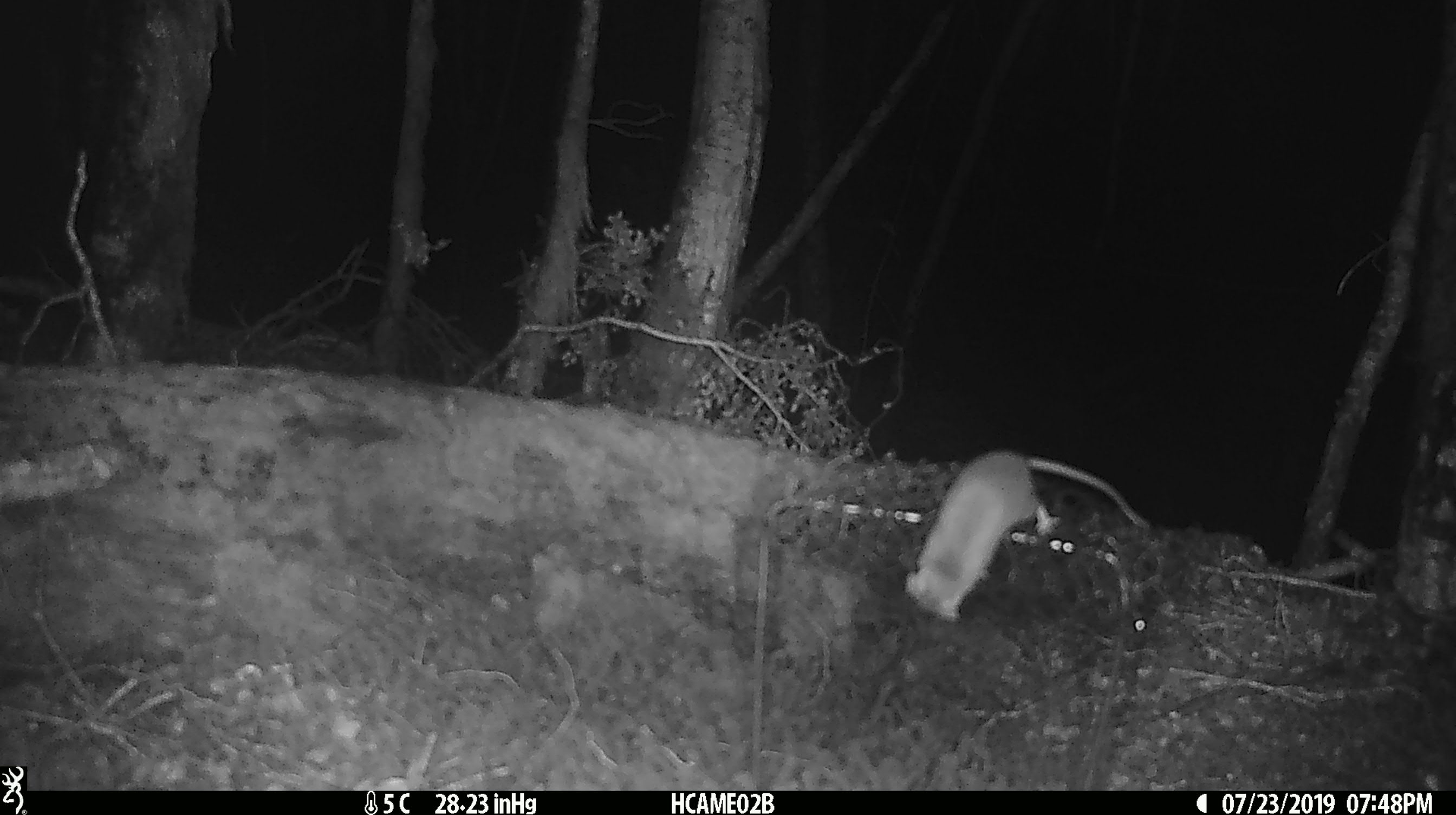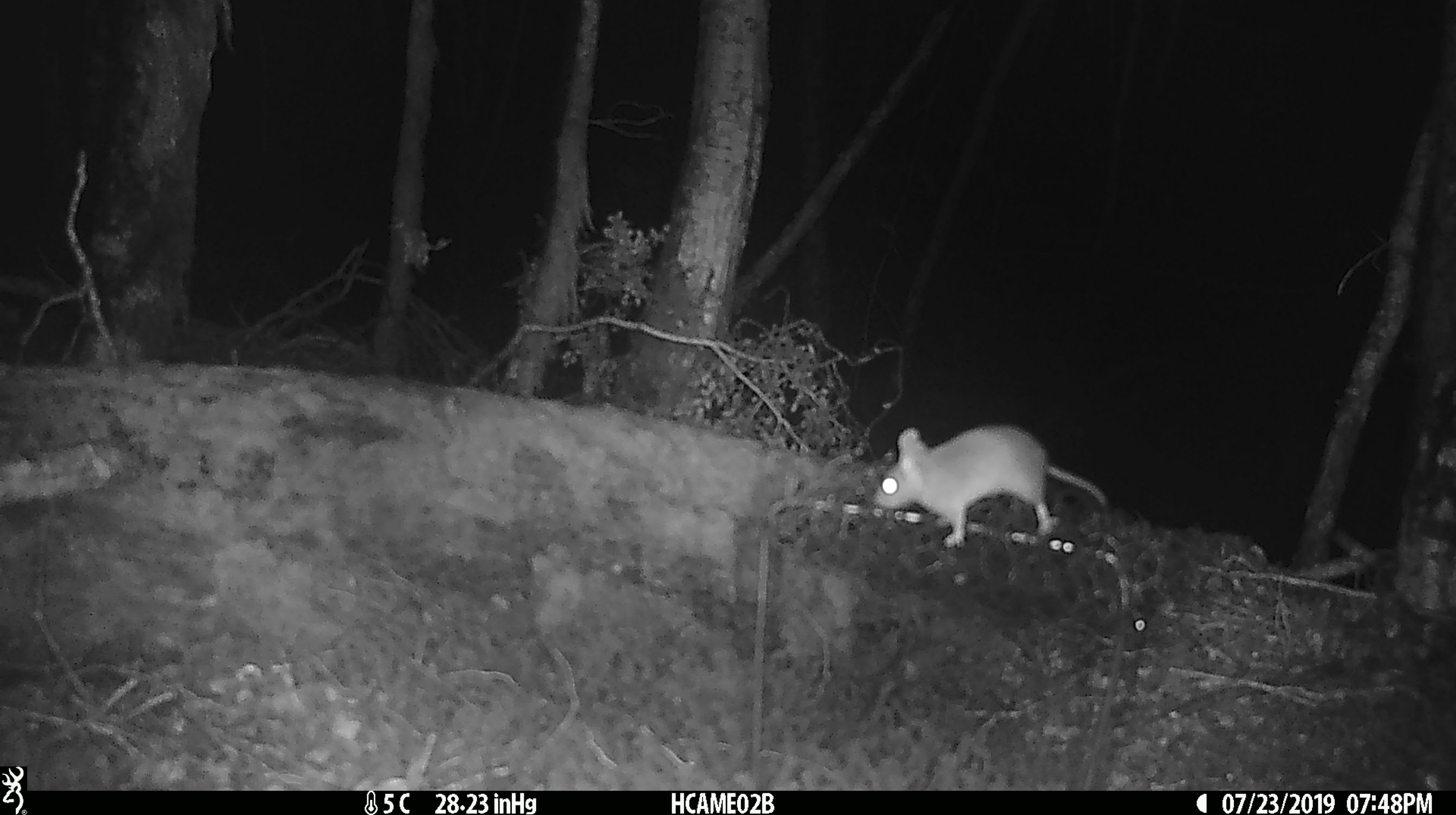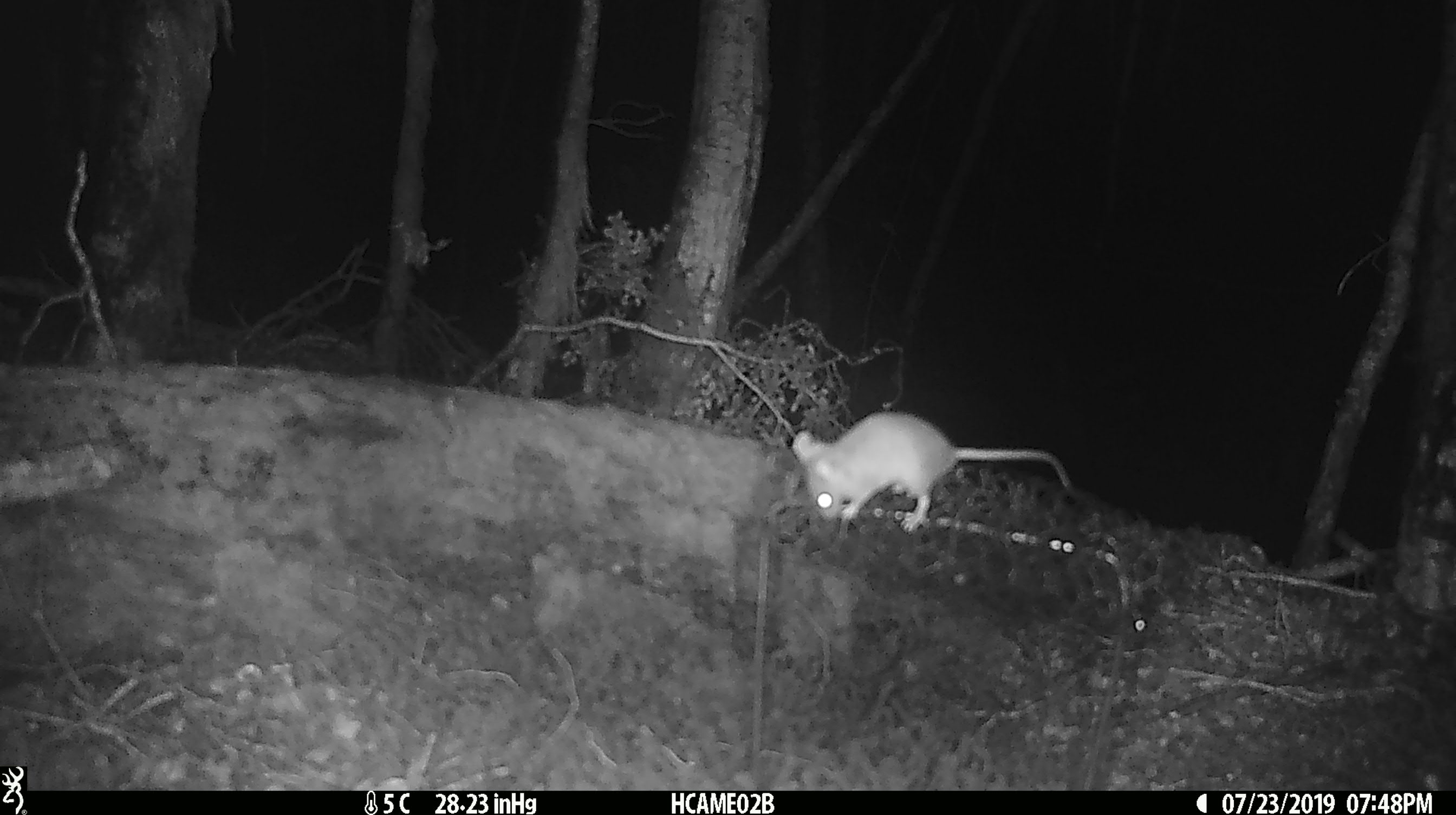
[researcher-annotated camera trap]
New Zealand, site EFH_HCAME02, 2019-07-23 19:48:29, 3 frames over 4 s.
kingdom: Animalia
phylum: Chordata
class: Mammalia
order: Rodentia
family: Muridae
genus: Mus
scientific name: Mus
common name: mouse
Mouse (Mus).